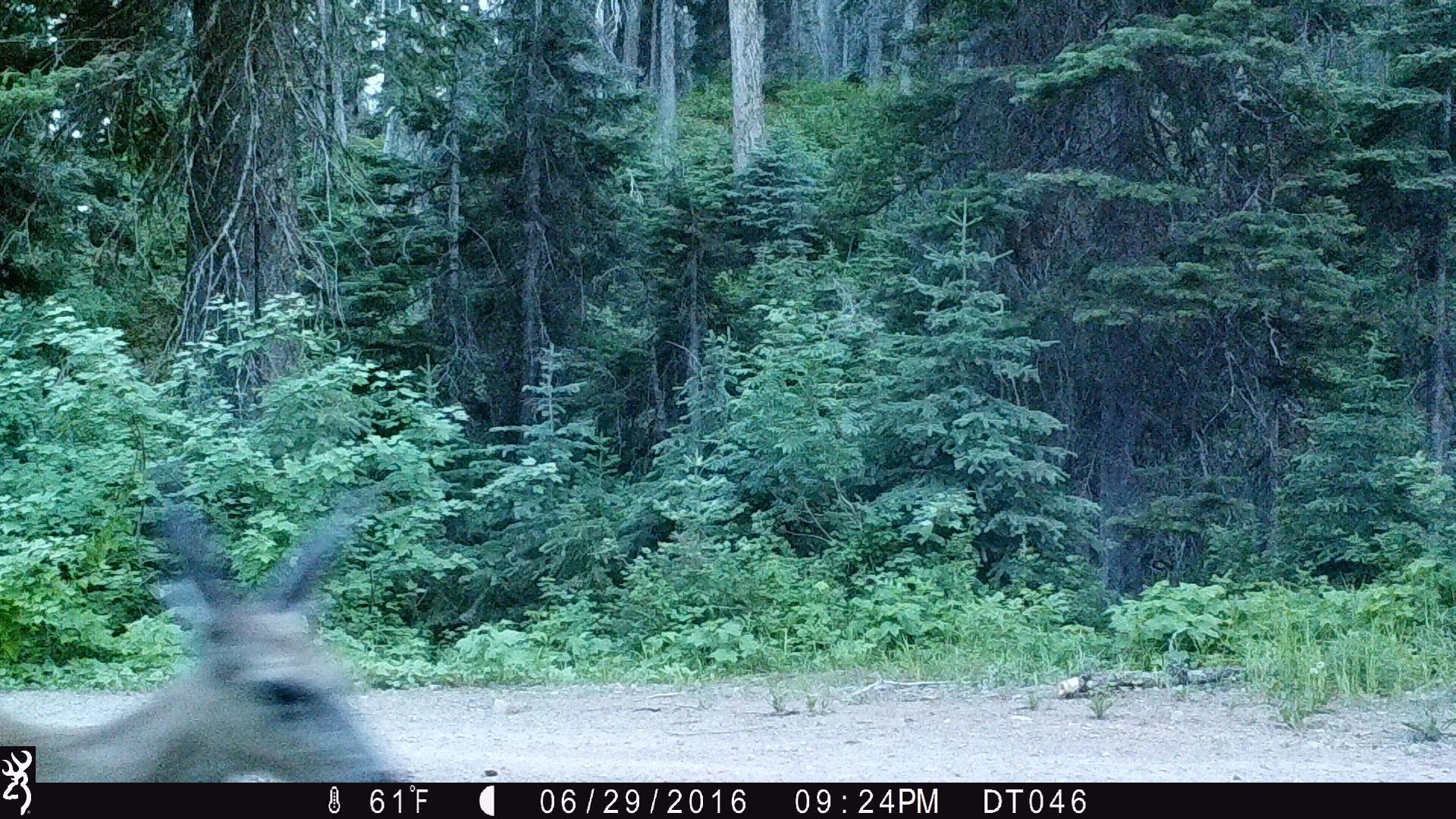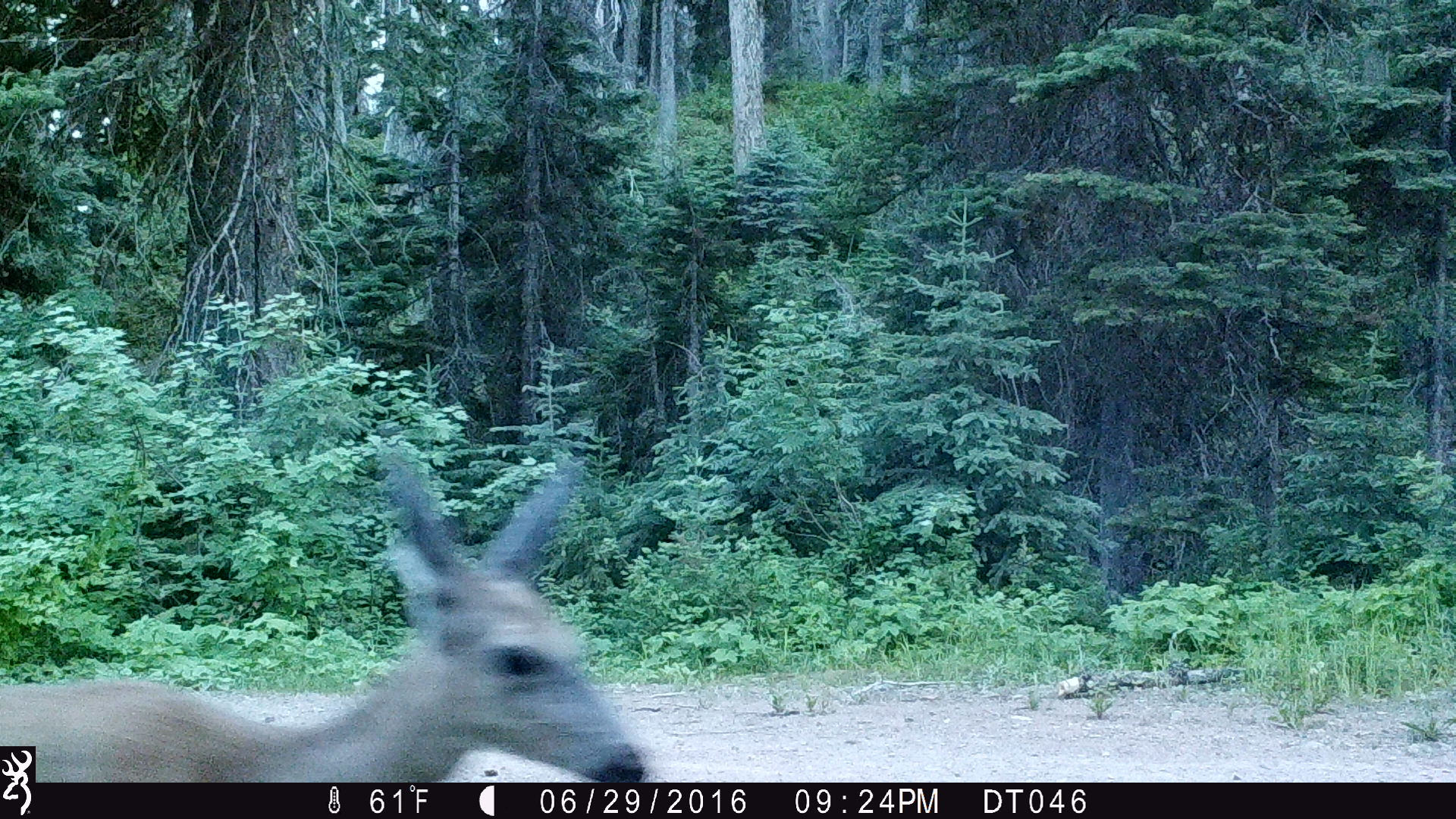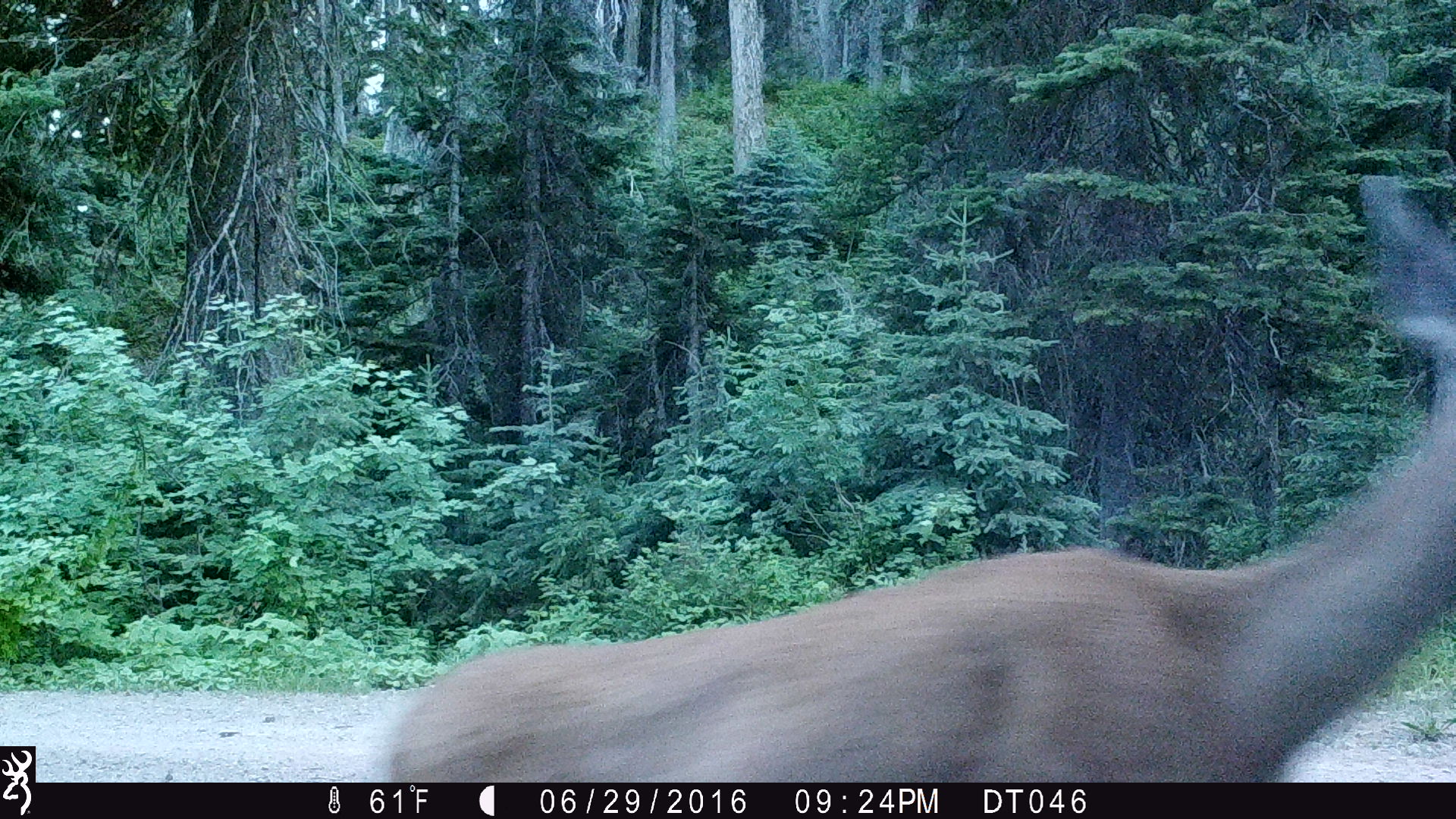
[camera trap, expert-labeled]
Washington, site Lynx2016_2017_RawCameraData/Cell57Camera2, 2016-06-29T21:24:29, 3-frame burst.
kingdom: Animalia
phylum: Chordata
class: Mammalia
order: Artiodactyla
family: Cervidae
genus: Odocoileus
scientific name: Odocoileus hemionus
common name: mule deer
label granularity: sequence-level